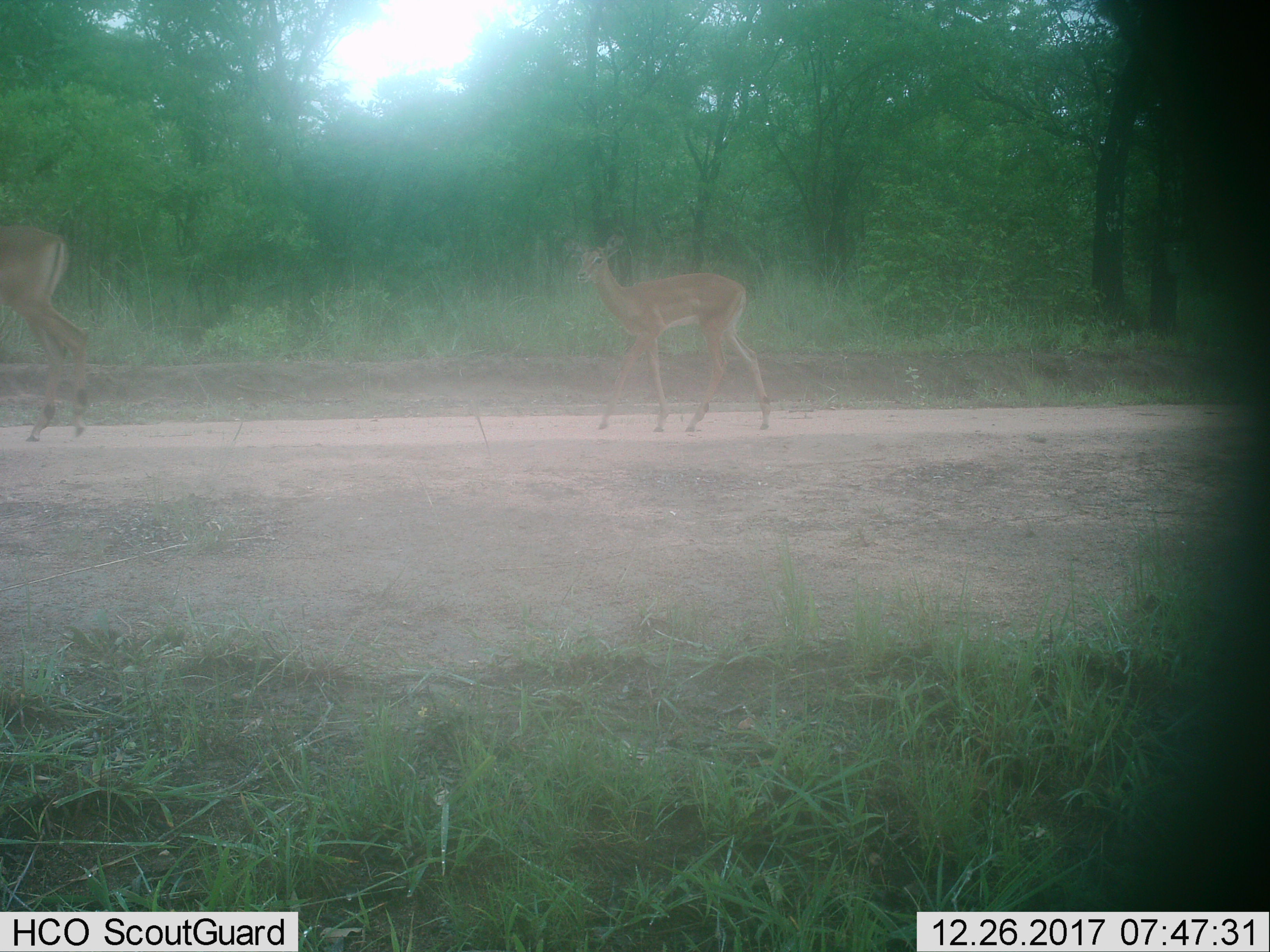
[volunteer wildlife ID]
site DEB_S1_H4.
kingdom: Animalia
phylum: Chordata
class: Mammalia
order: Artiodactyla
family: Bovidae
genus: Aepyceros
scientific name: Aepyceros melampus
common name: impala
Impala (Aepyceros melampus), count 2. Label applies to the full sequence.